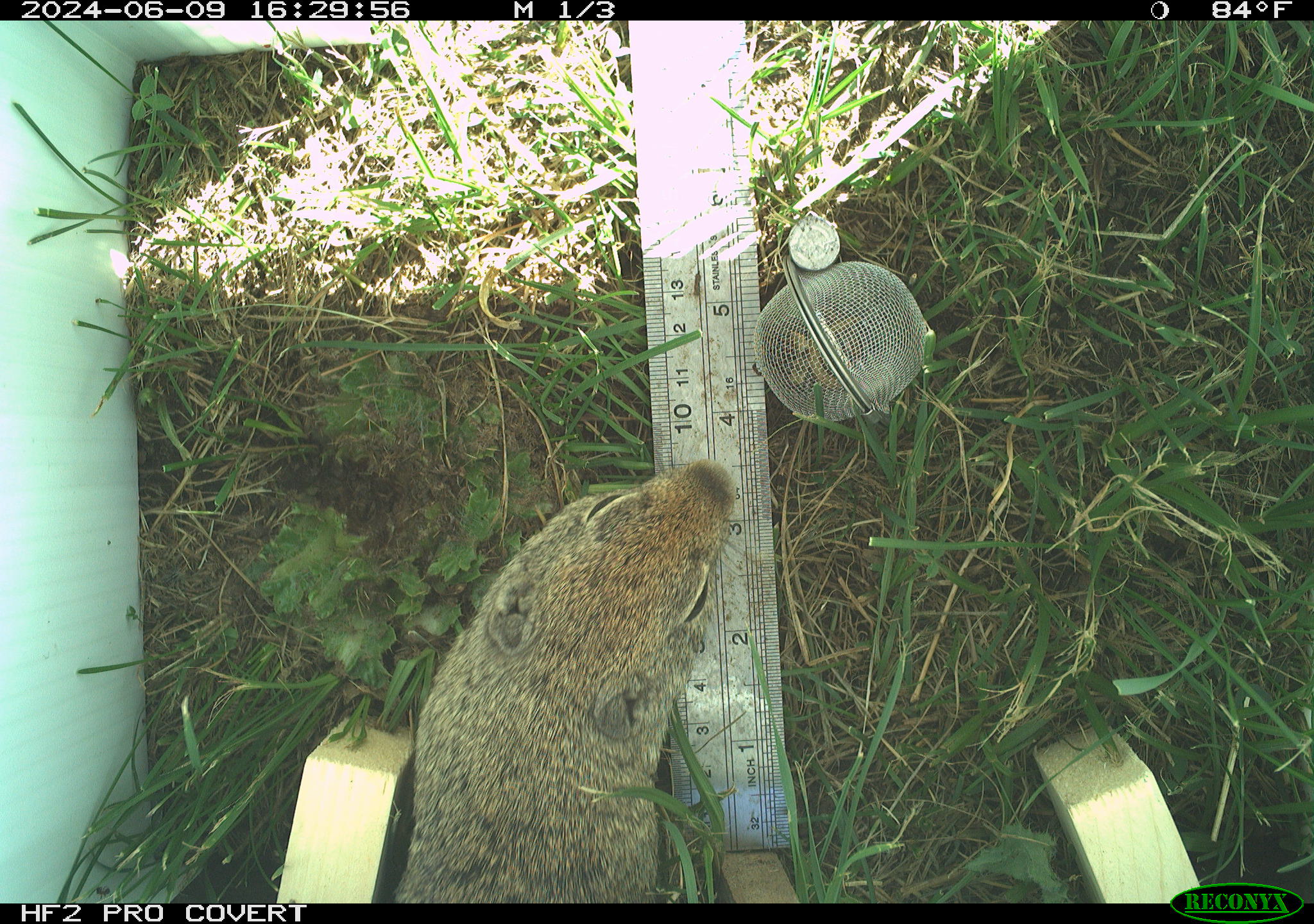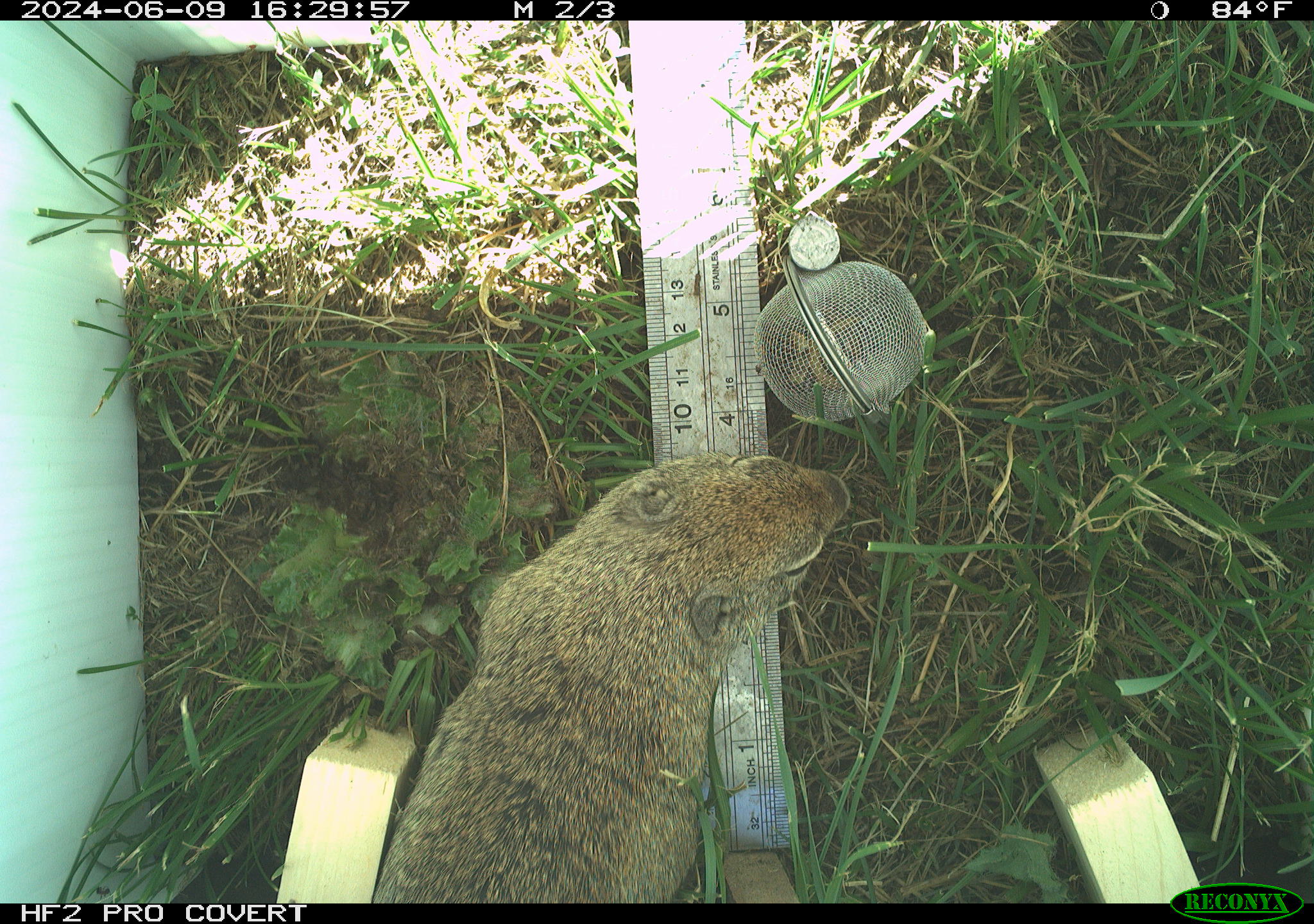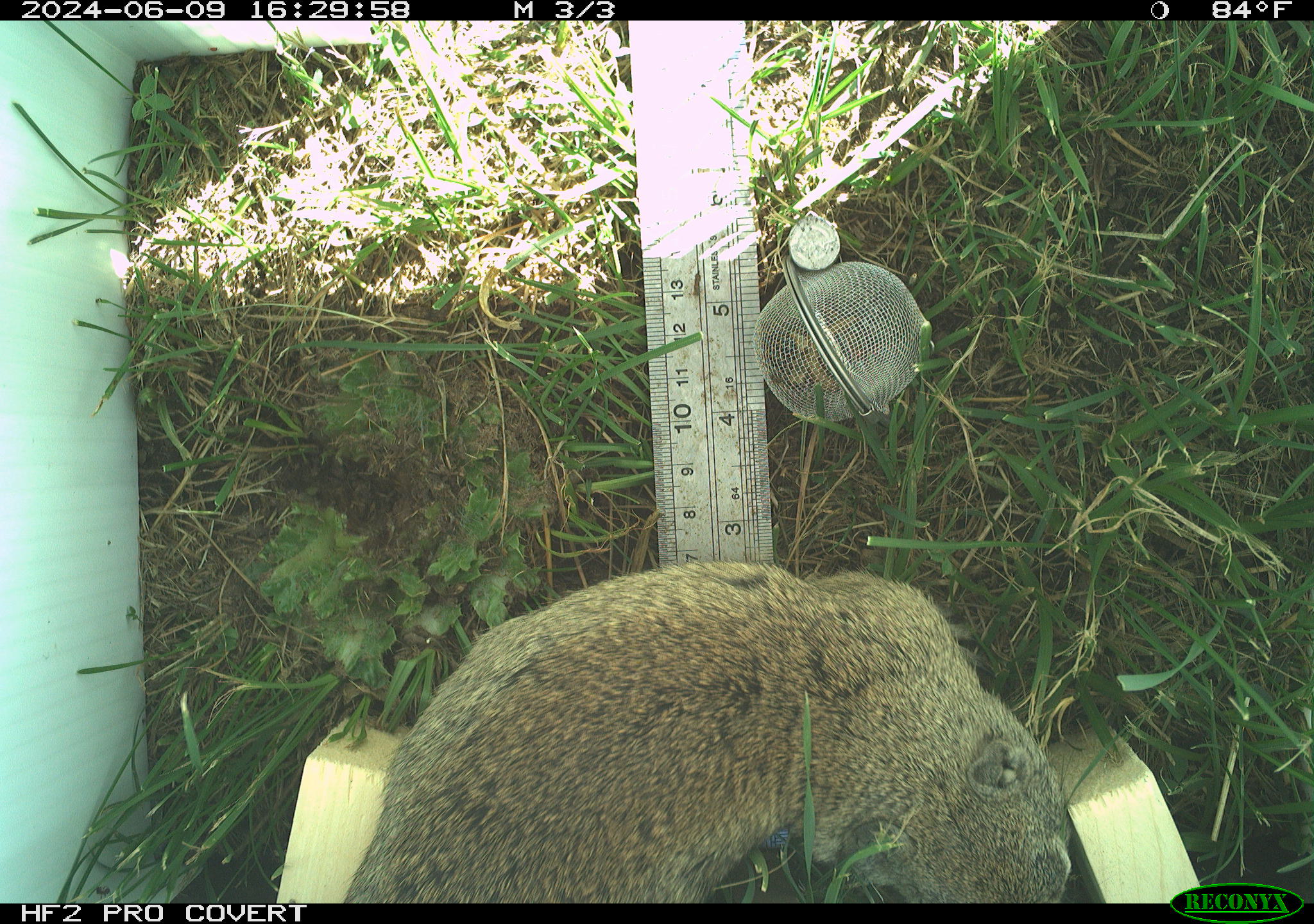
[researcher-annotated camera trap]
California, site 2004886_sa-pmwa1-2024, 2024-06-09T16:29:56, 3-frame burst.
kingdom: Animalia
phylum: Chordata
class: Mammalia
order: Rodentia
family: Sciuridae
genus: Urocitellus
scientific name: Urocitellus beldingi beldingi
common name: belding's ground squirrel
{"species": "belding's ground squirrel (Urocitellus beldingi beldingi)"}